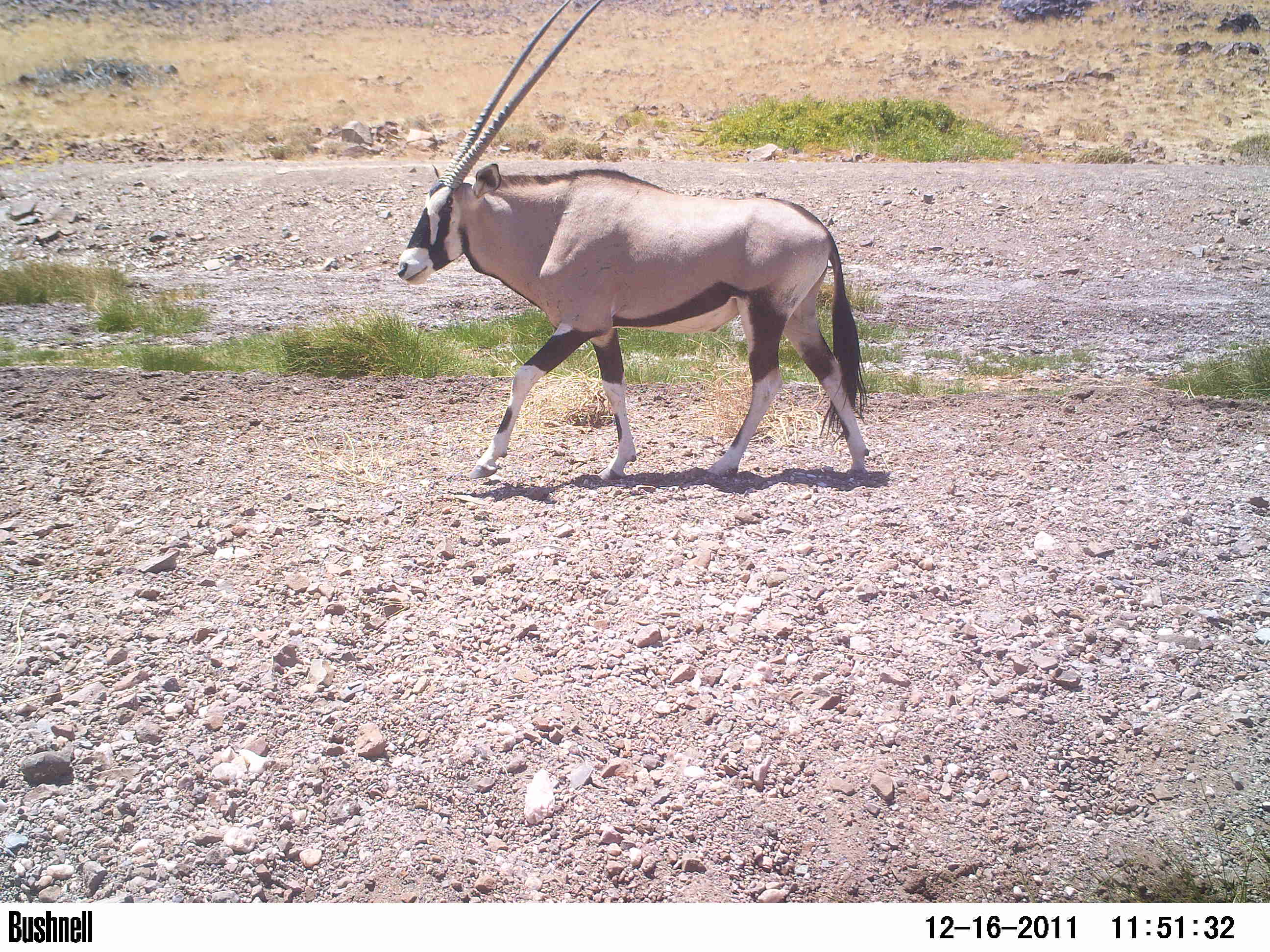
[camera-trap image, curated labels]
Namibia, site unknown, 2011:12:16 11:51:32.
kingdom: Animalia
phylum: Chordata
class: Mammalia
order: Artiodactyla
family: Bovidae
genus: Oryx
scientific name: Oryx gazella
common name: gemsbok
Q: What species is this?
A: Oryx gazella (gemsbok).